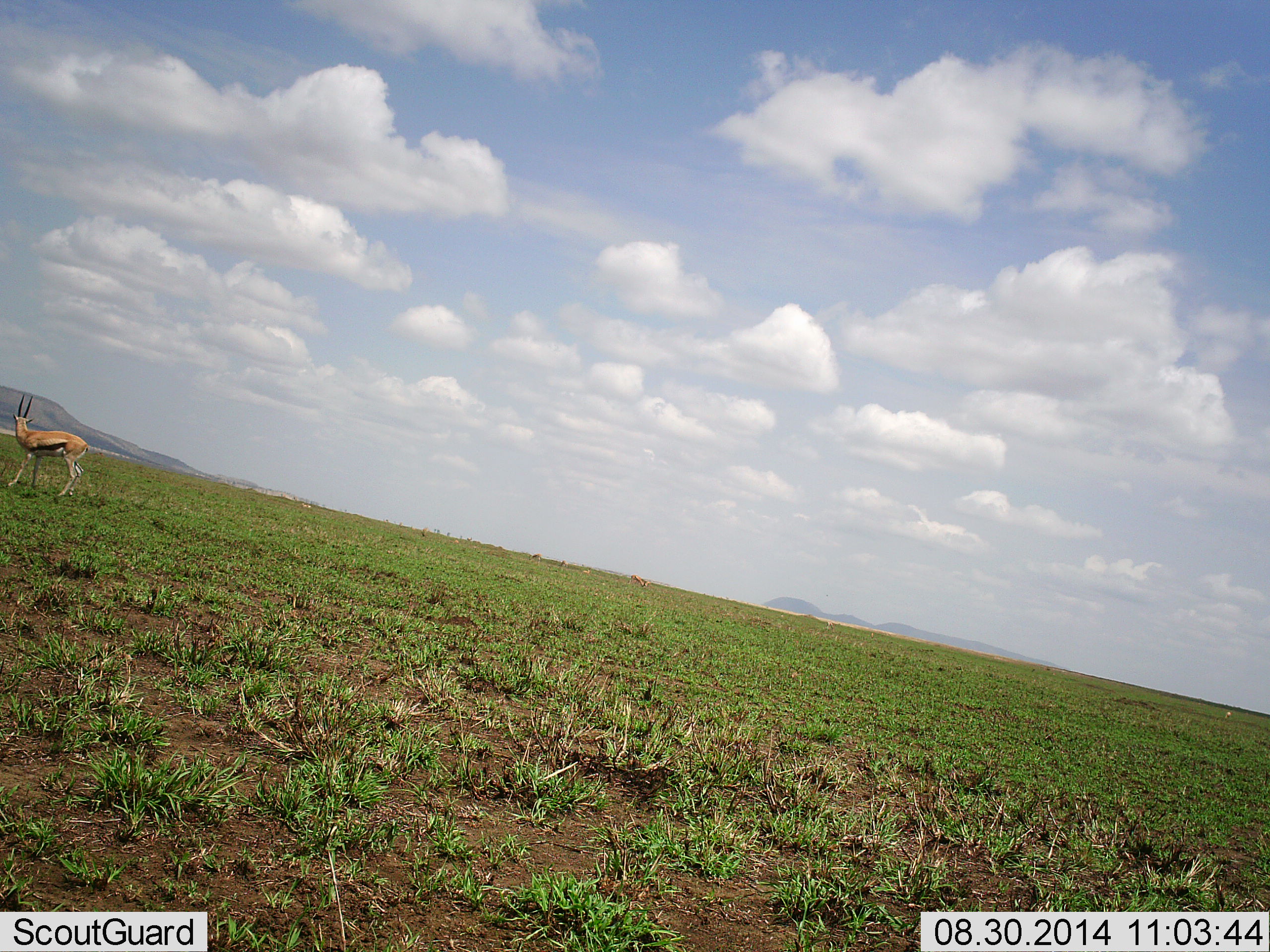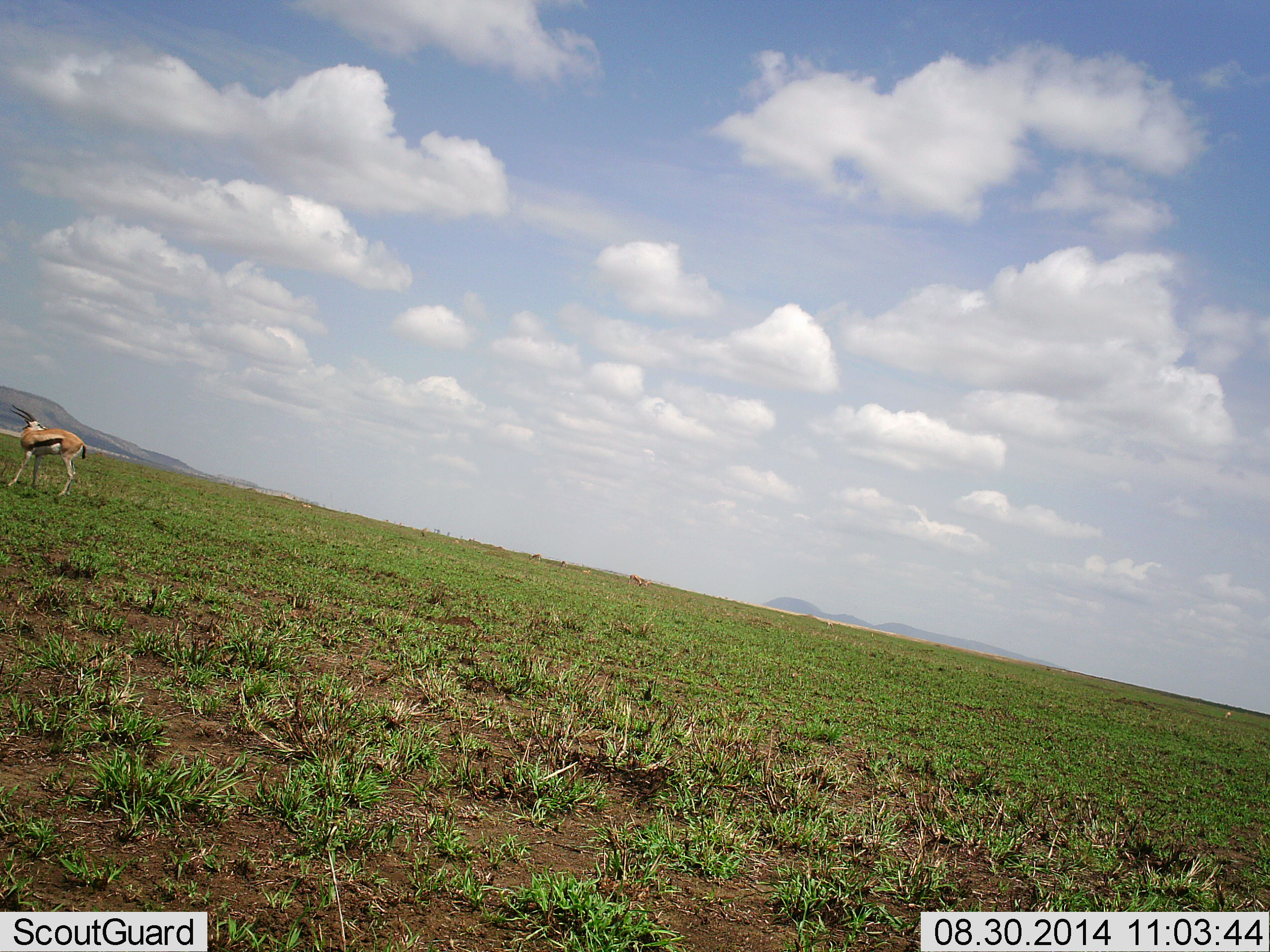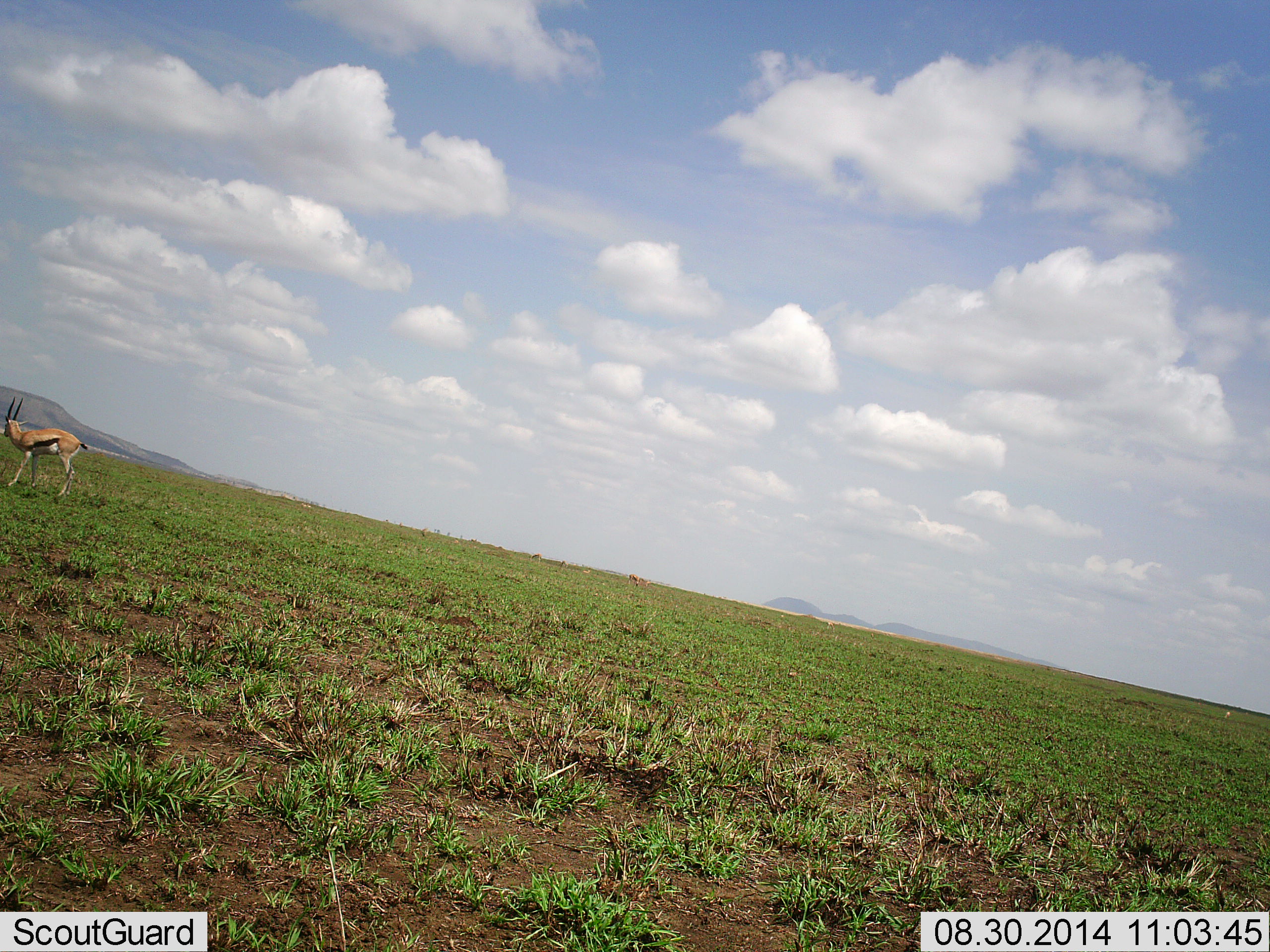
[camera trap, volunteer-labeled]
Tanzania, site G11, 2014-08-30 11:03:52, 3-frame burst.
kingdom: Animalia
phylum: Chordata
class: Mammalia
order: Artiodactyla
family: Bovidae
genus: Eudorcas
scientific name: Eudorcas thomsonii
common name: thomson's gazelle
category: gazellethomsons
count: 1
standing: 100%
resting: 0%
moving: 0%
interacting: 0%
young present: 0%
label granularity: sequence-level